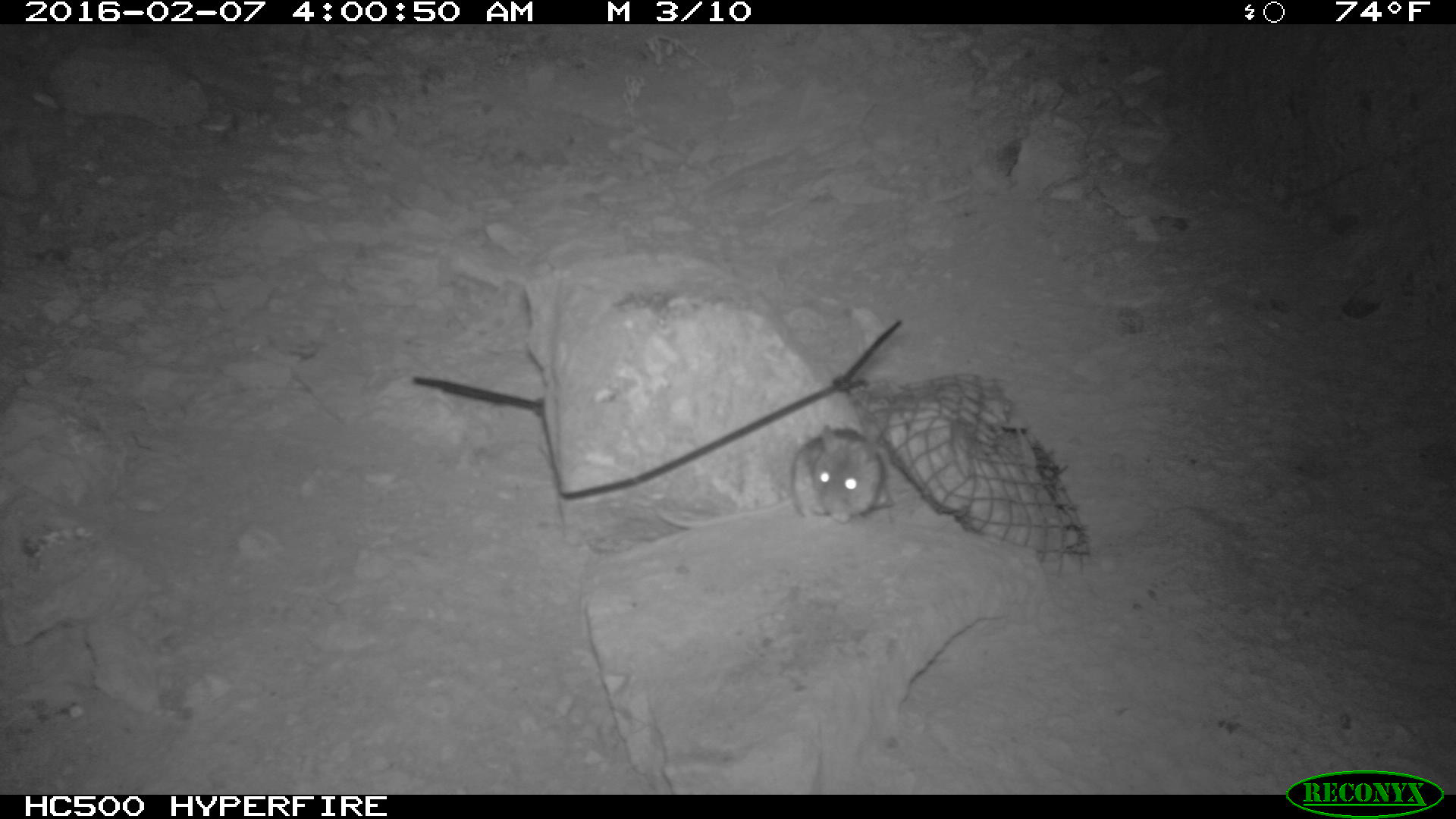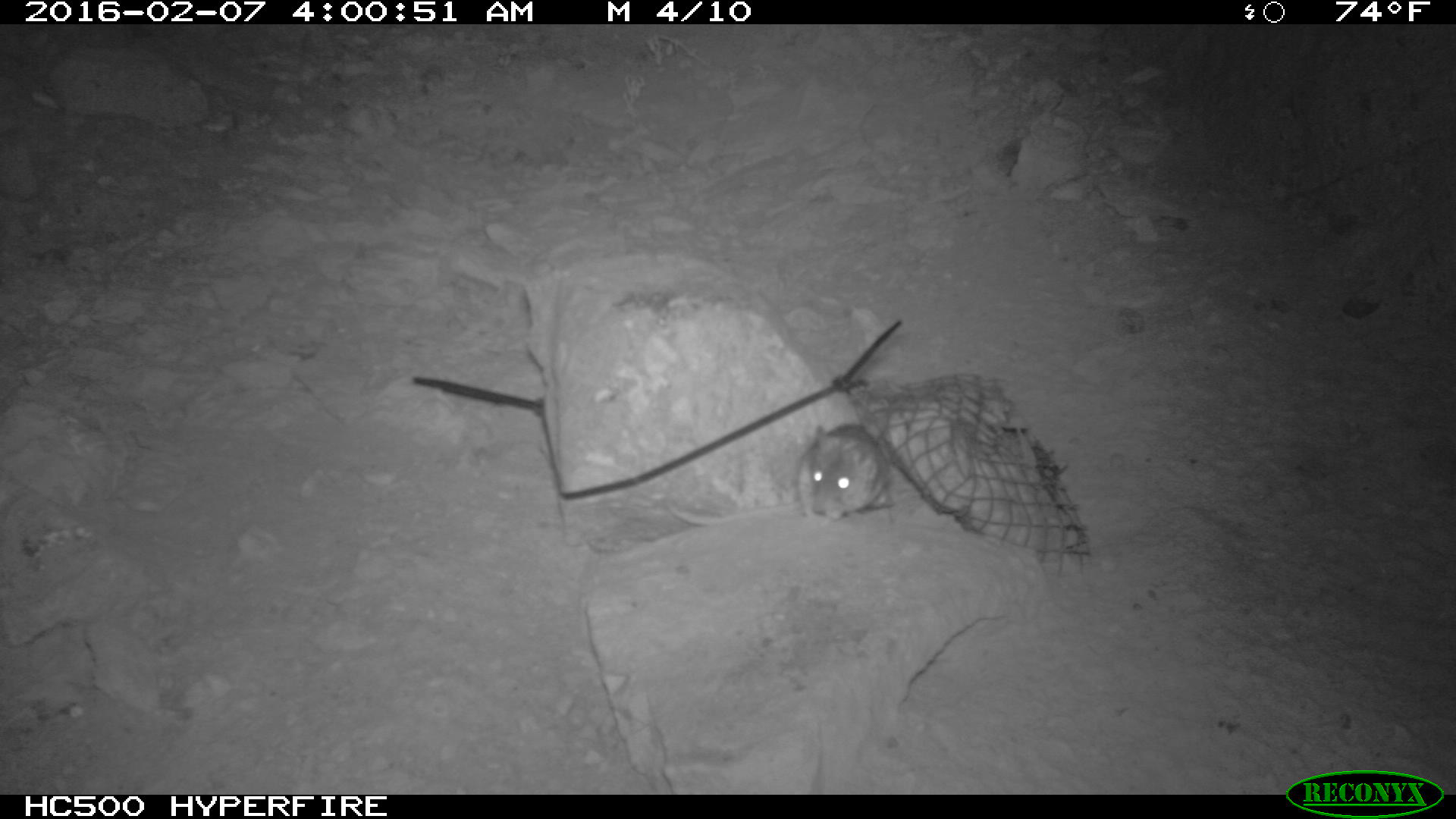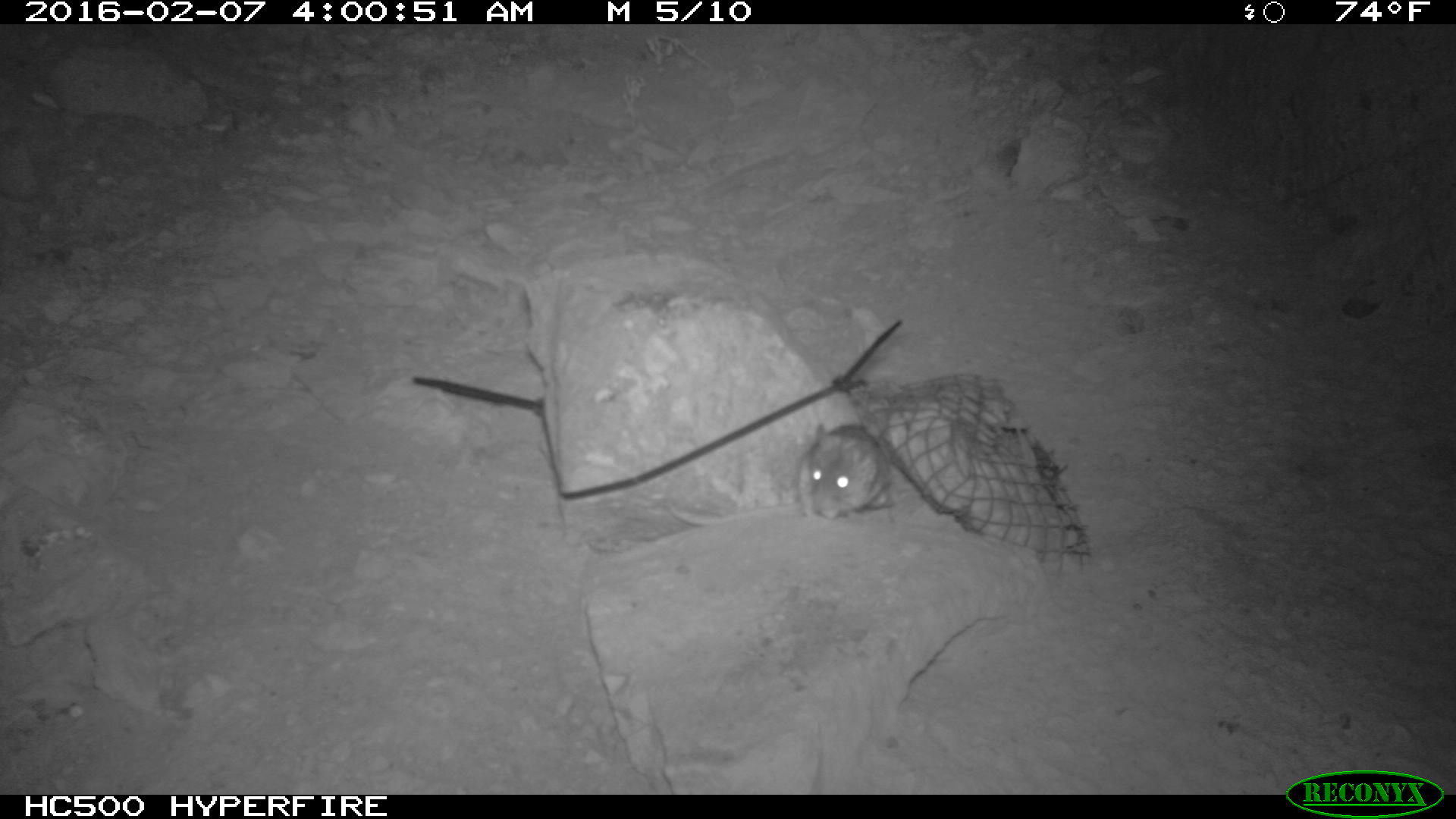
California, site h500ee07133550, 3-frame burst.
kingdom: Animalia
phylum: Chordata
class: Mammalia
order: Rodentia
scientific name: Rodentia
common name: rodent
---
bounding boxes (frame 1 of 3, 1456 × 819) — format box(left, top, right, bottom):
rodent: box(652, 422, 892, 526)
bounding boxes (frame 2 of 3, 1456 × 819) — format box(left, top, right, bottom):
rodent: box(663, 421, 889, 525)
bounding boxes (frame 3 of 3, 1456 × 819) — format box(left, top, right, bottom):
rodent: box(667, 422, 893, 527)